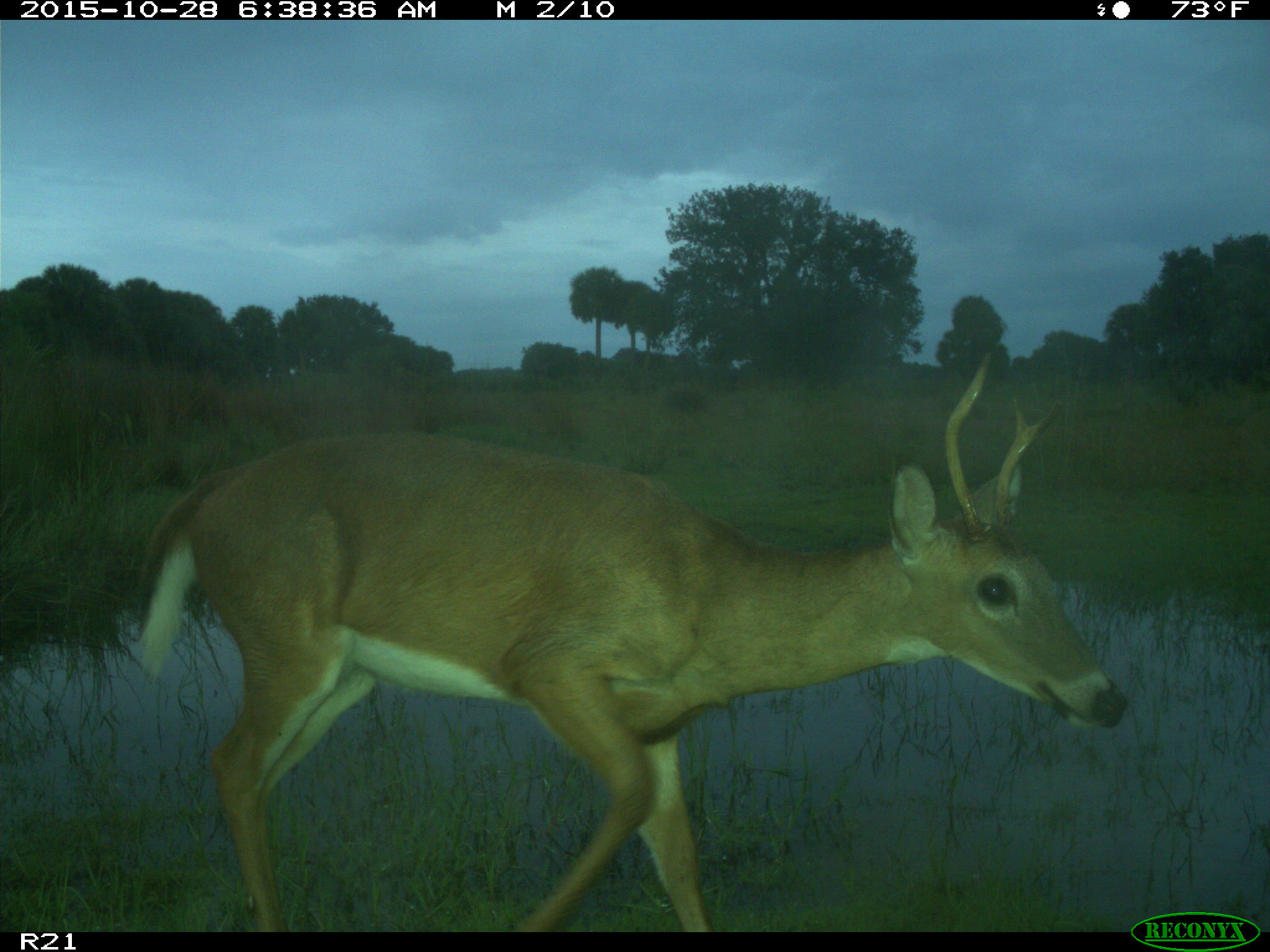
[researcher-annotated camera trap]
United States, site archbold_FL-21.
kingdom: Animalia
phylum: Chordata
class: Mammalia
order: Artiodactyla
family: Cervidae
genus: Odocoileus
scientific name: Odocoileus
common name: deer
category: unidentified deer